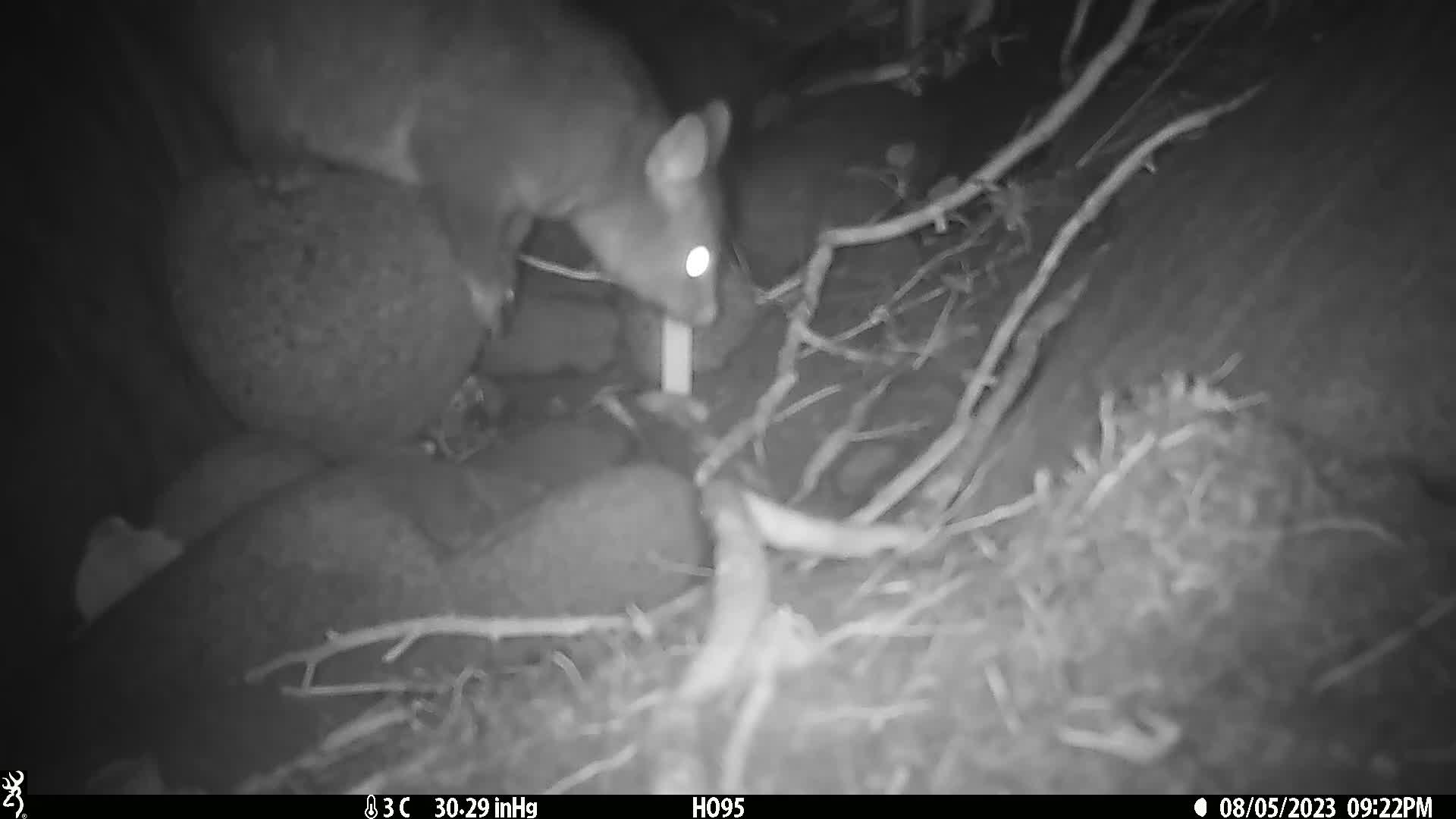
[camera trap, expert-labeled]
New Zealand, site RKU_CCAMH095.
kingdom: Animalia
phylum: Chordata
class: Mammalia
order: Diprotodontia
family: Phalangeridae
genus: Trichosurus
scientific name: Trichosurus vulpecula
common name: common brushtail possum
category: possum